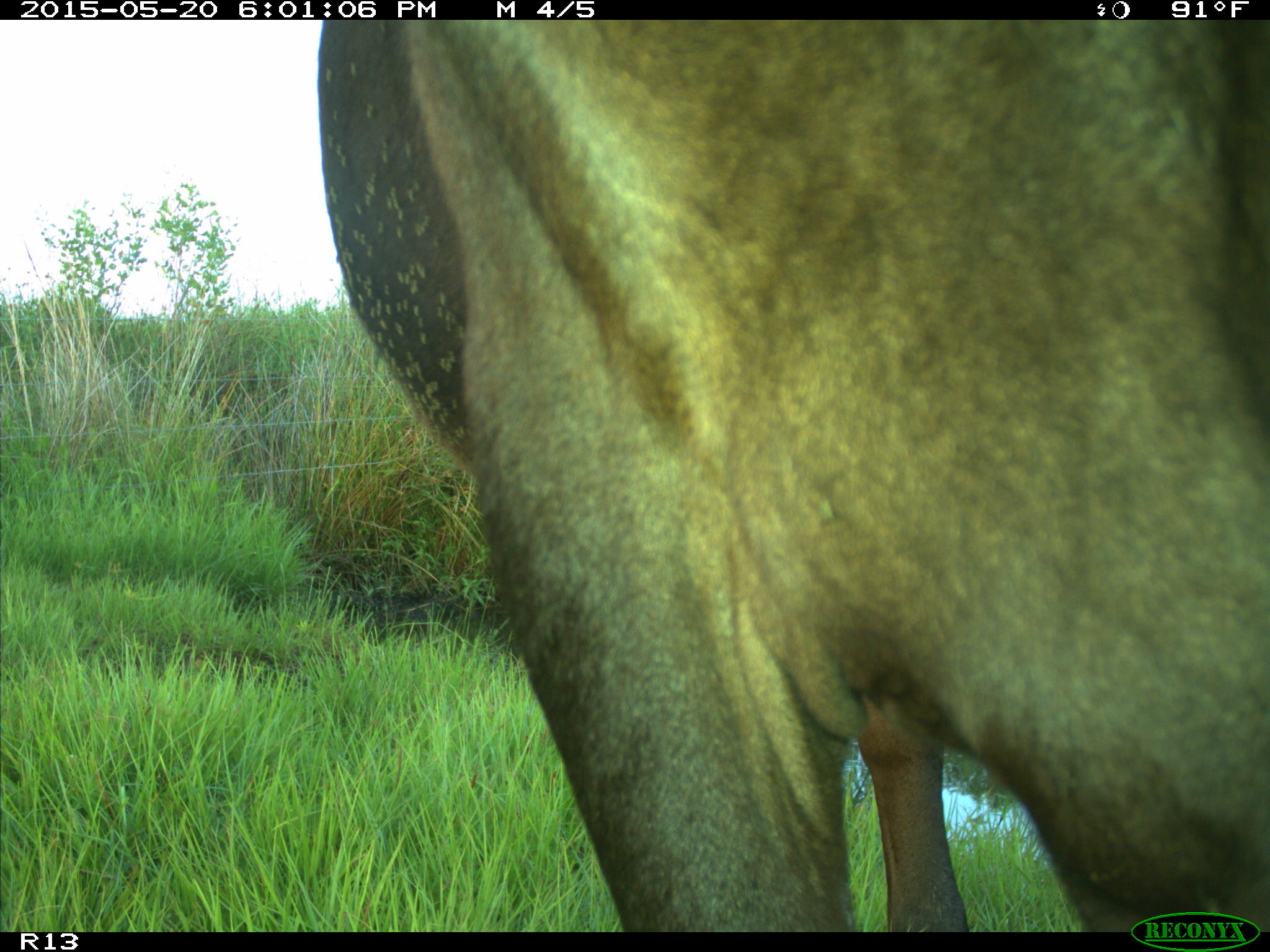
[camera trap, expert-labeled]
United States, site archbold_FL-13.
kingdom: Animalia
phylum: Chordata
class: Mammalia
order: Artiodactyla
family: Bovidae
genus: Bos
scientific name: Bos taurus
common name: domestic cow